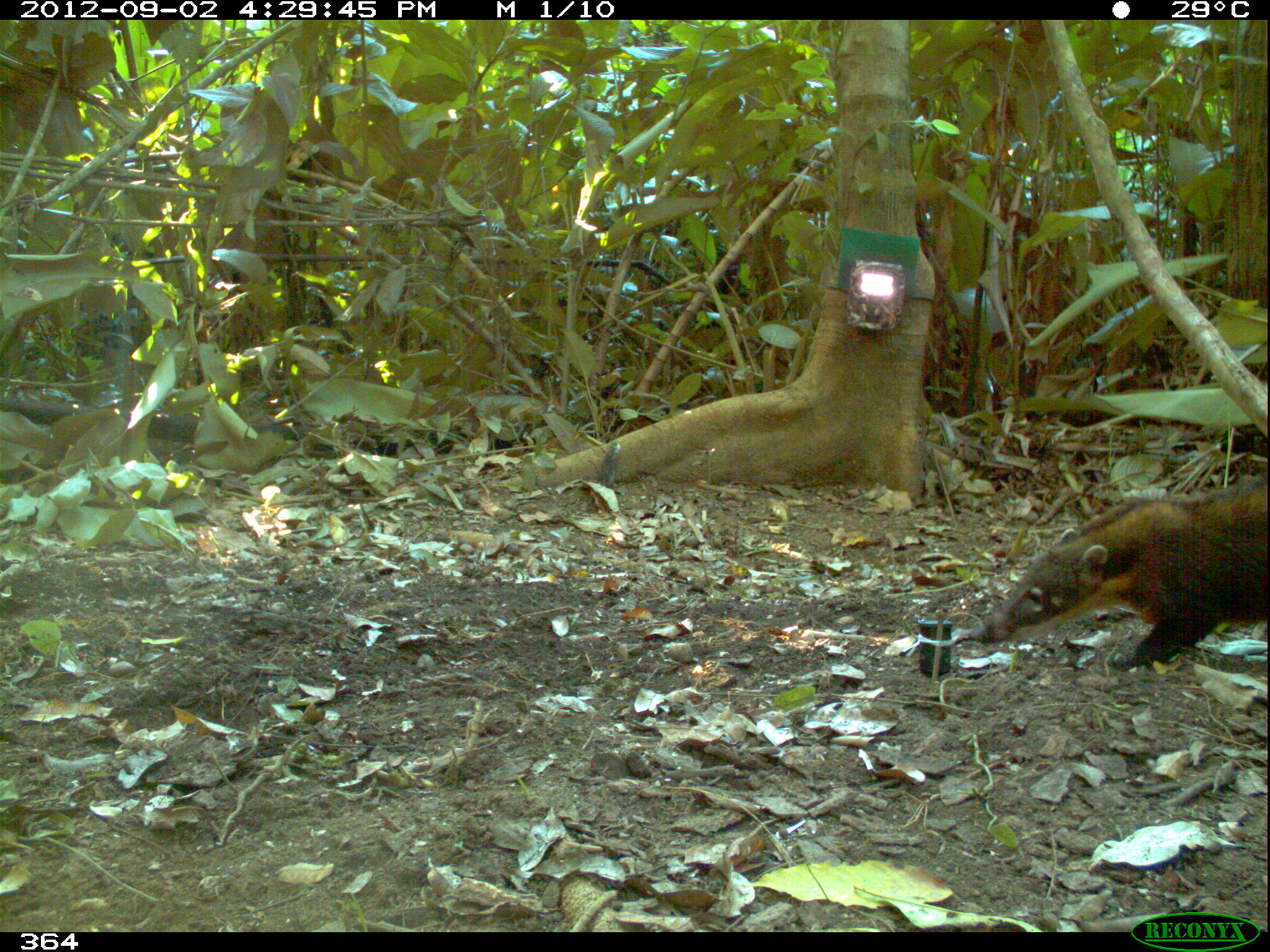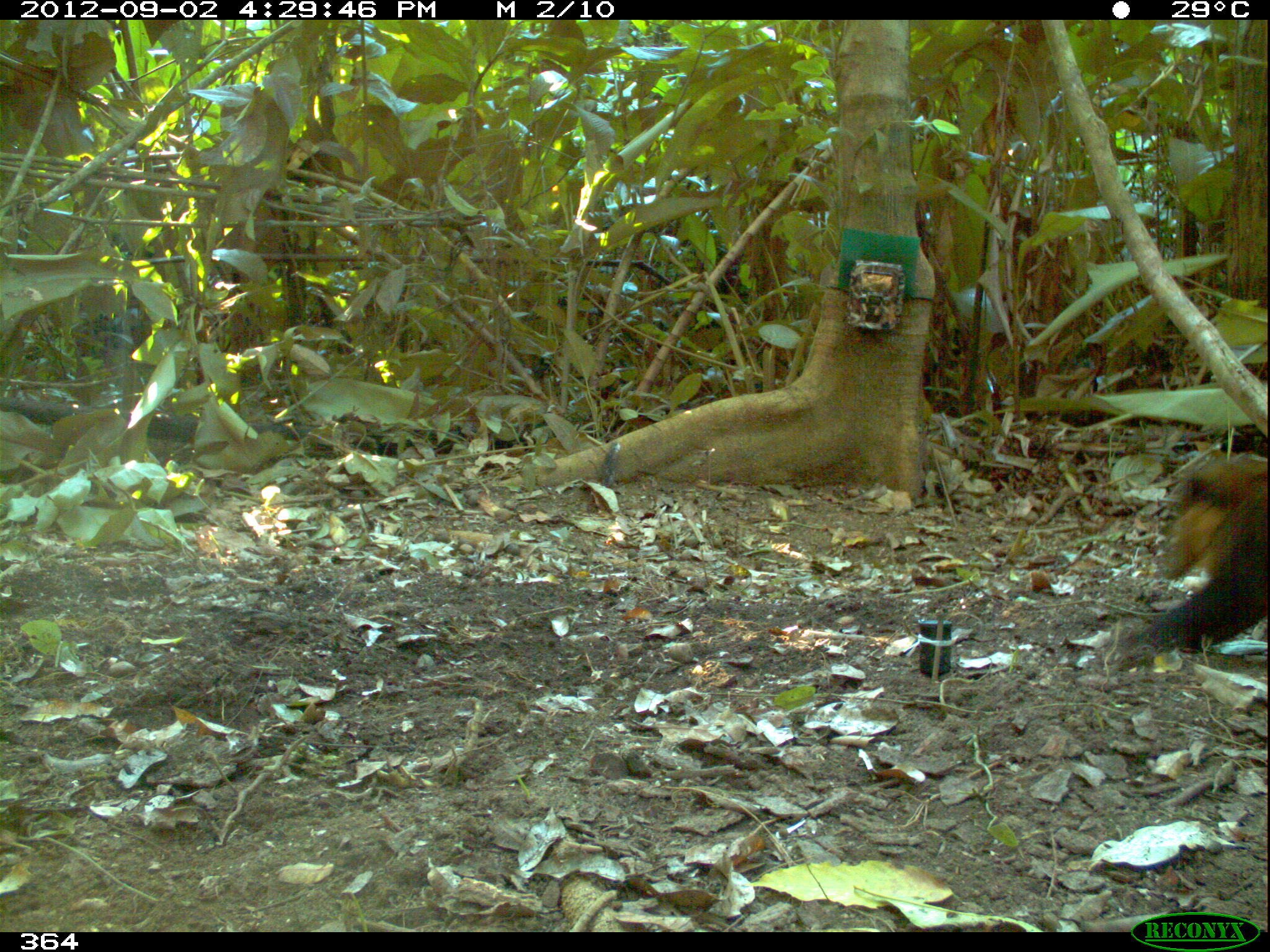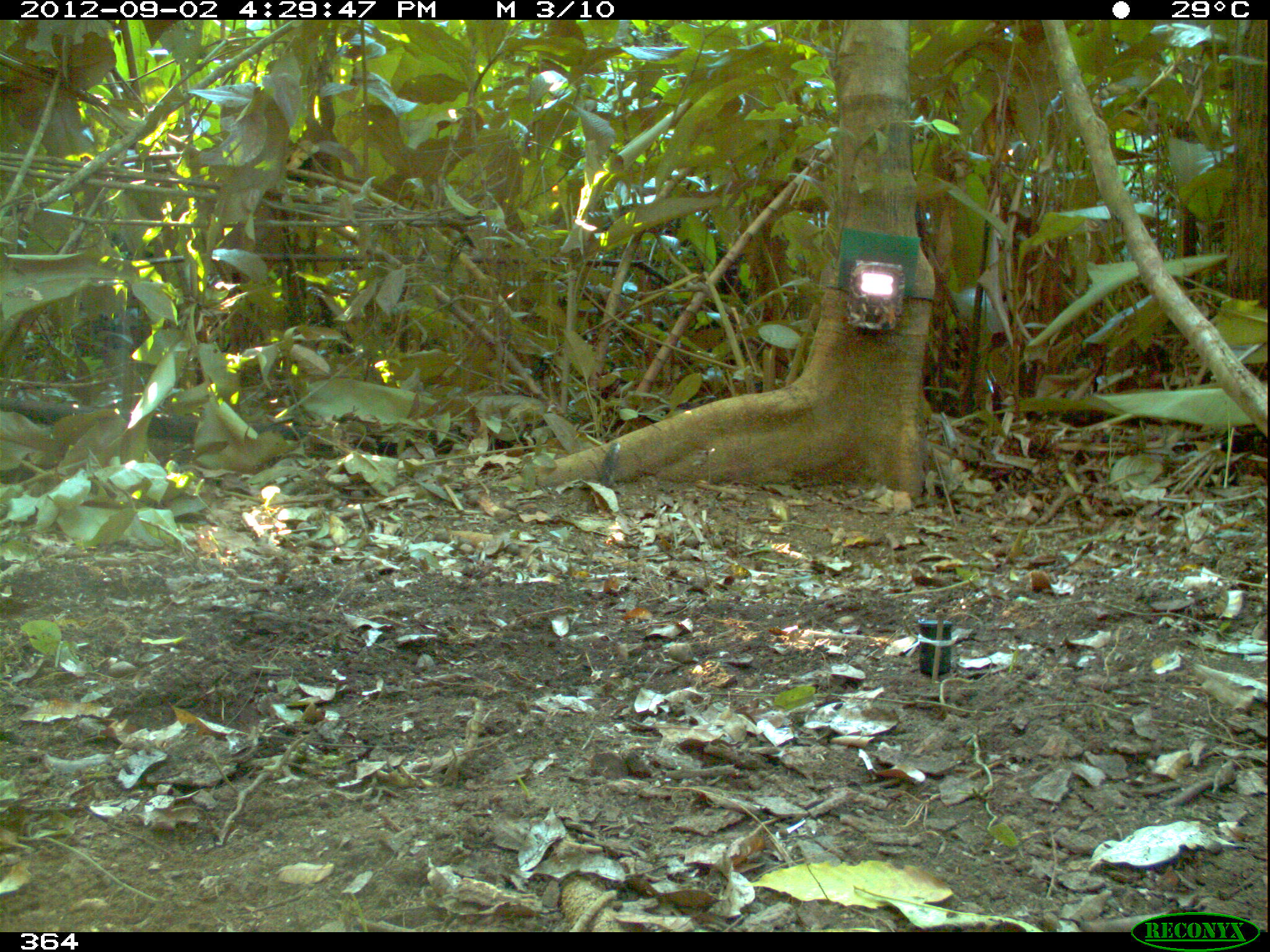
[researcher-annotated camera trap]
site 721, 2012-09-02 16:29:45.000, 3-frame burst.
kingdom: Animalia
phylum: Chordata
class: Mammalia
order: Carnivora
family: Procyonidae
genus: Nasua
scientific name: Nasua nasua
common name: south american coati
Nasua nasua (south american coati).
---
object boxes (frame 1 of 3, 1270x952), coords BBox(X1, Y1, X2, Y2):
nasua nasua: BBox(975, 474, 1270, 670)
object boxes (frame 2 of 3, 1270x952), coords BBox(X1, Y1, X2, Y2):
nasua nasua: BBox(1118, 453, 1270, 661)